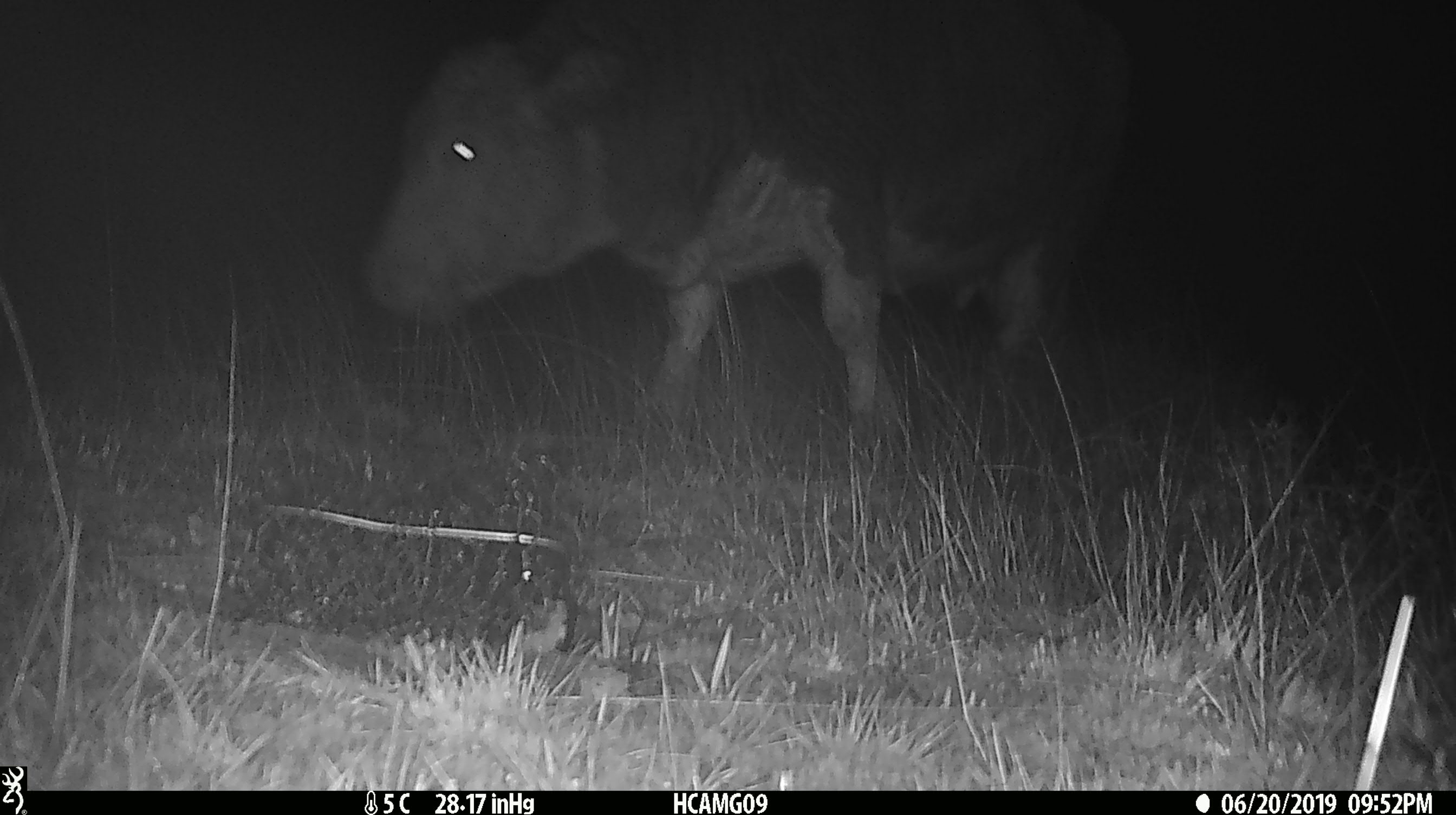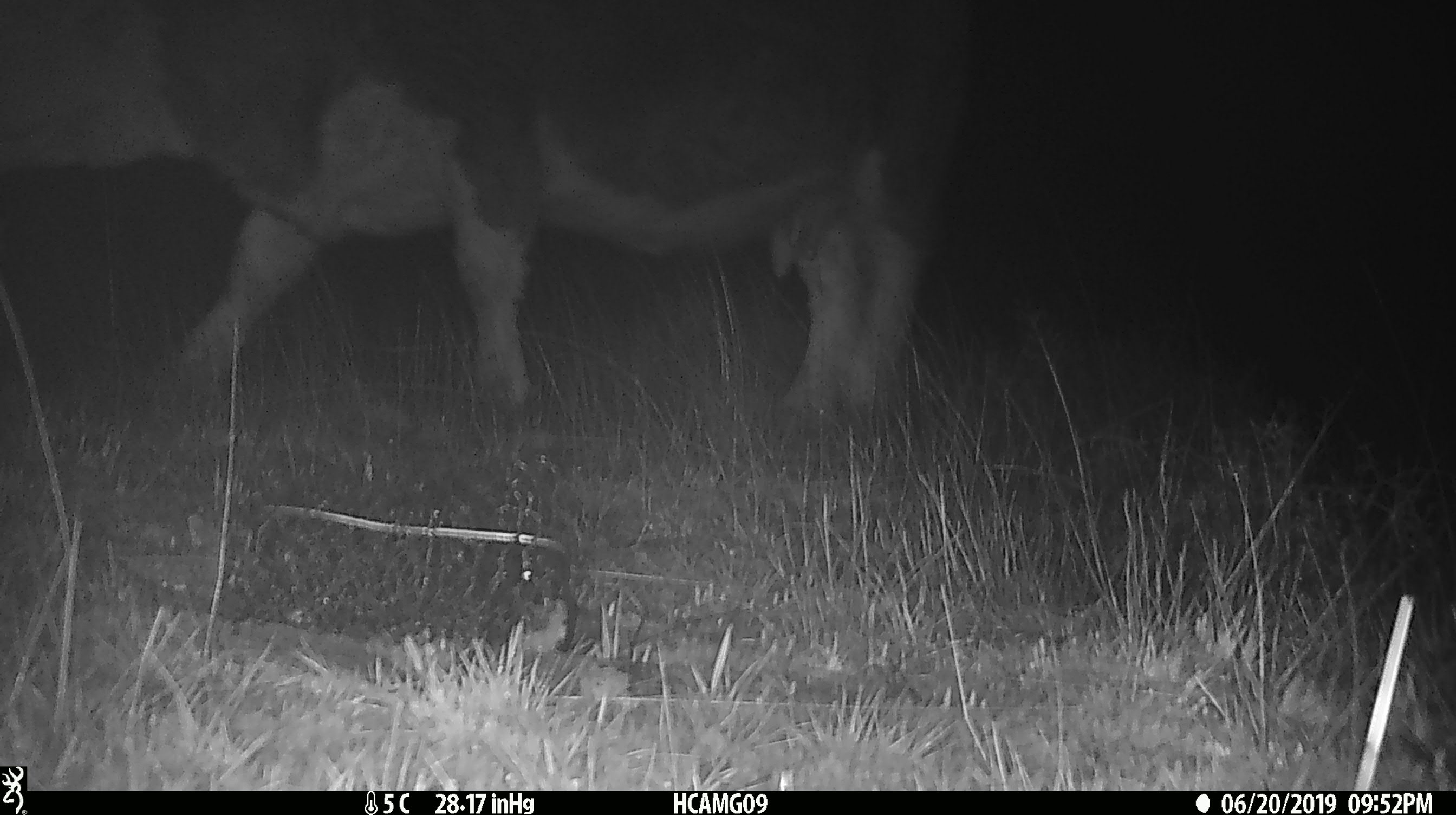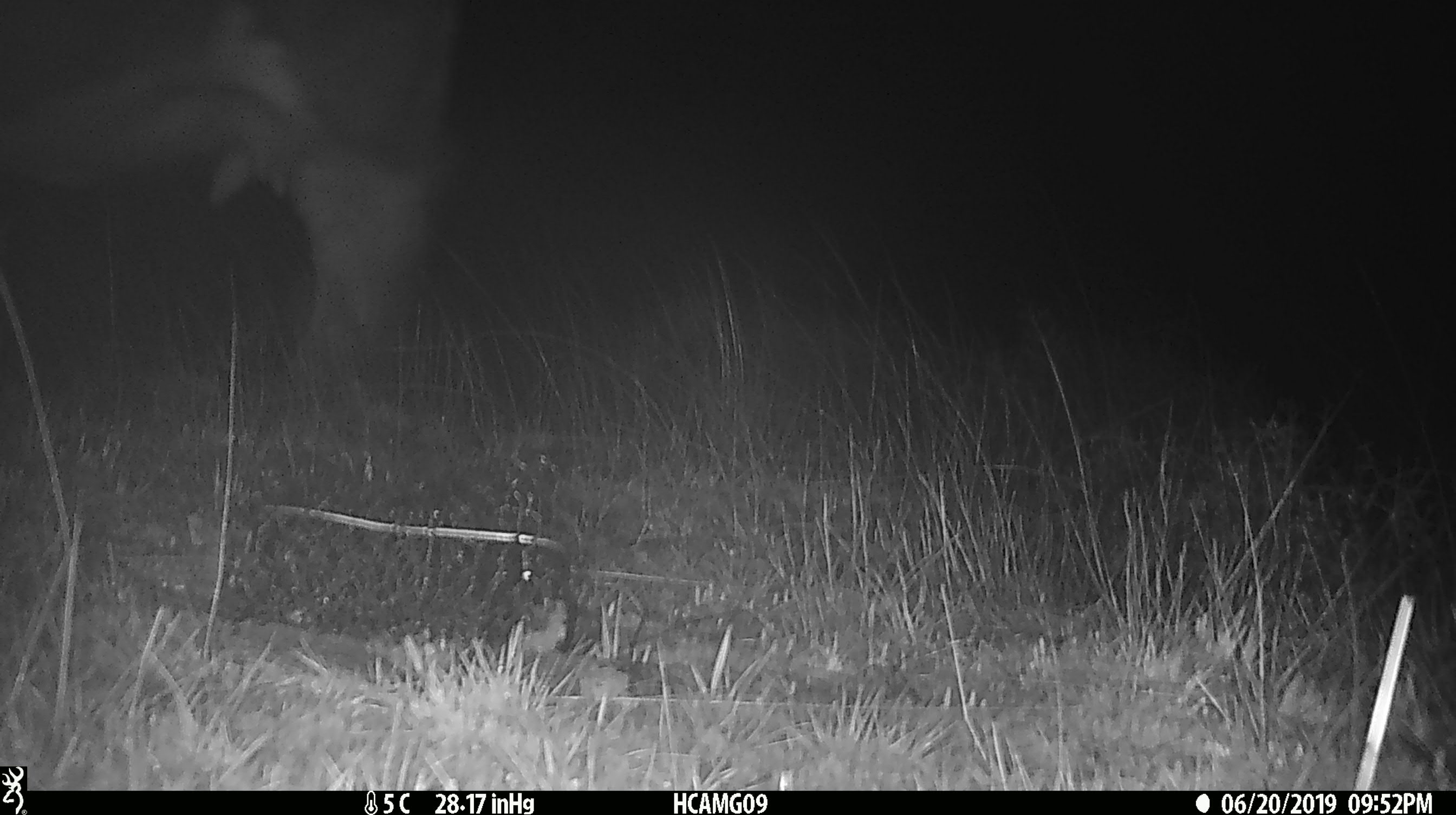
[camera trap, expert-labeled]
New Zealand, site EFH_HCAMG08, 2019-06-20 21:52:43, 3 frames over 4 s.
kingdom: Animalia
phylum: Chordata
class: Mammalia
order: Artiodactyla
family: Bovidae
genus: Bos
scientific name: Bos taurus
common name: domestic cow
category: cow